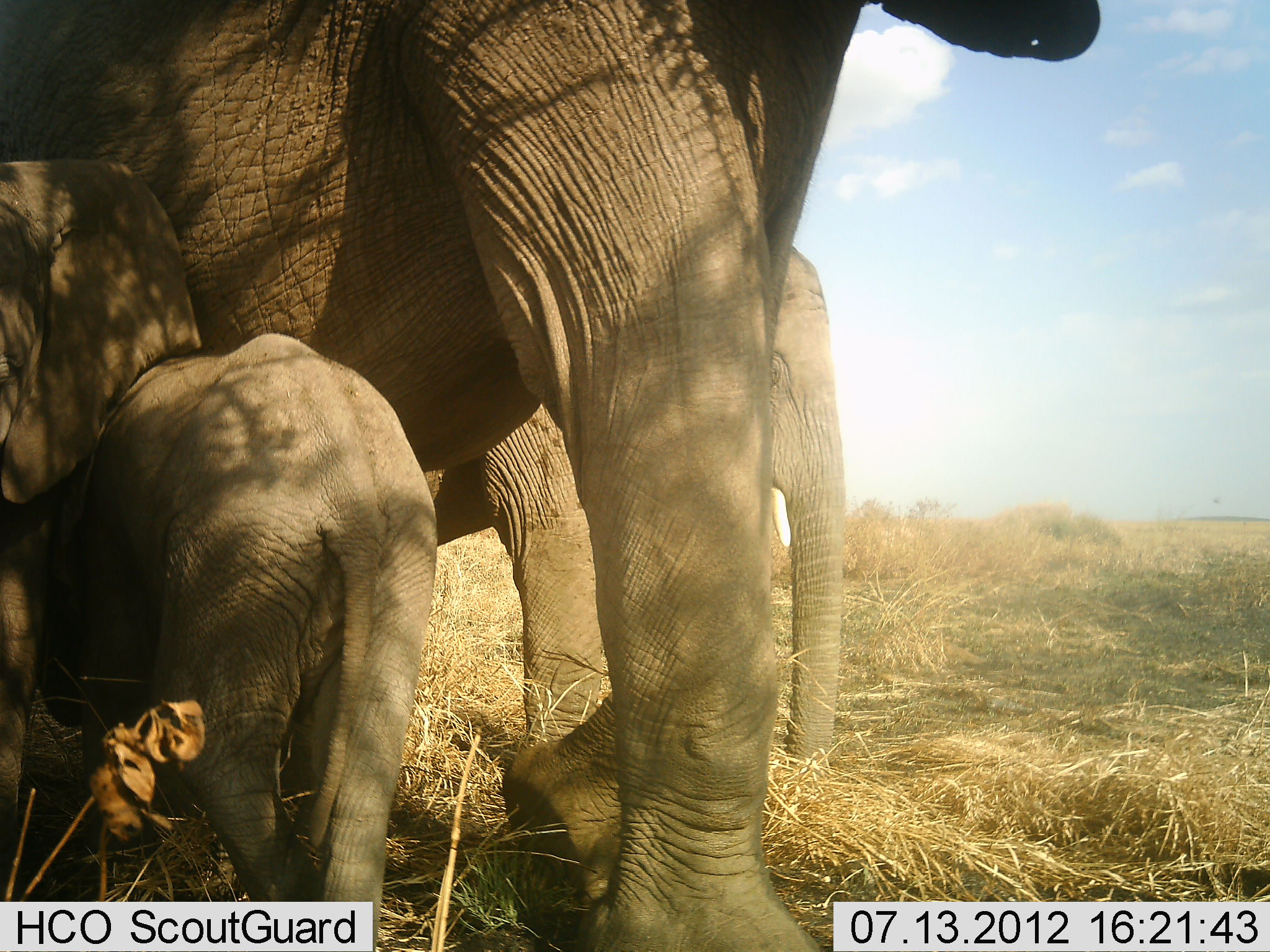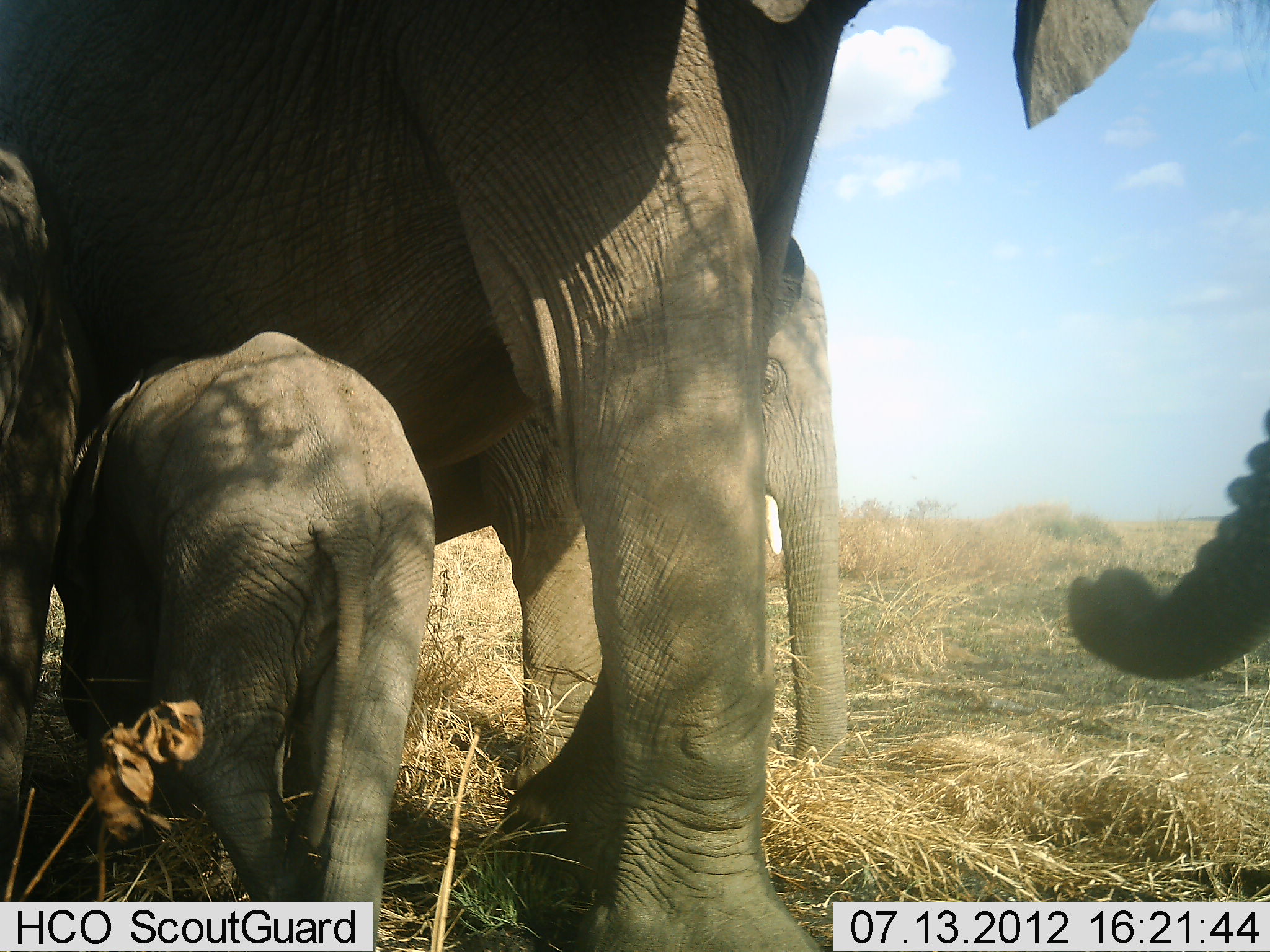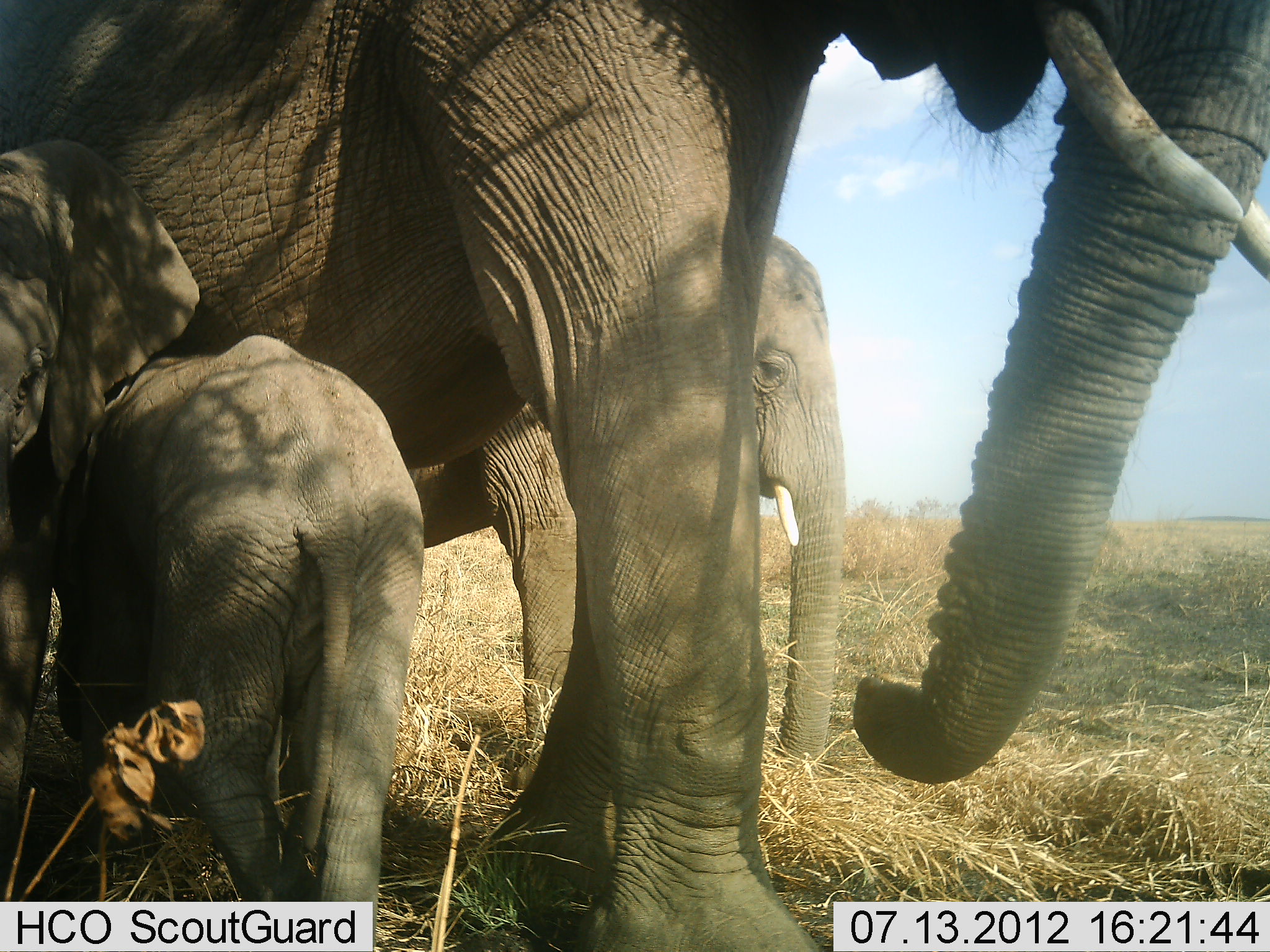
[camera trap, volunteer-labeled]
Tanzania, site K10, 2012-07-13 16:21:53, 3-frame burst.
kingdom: Animalia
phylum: Chordata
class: Mammalia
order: Proboscidea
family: Elephantidae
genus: Loxodonta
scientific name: Loxodonta africana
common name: african bush elephant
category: elephant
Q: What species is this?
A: Elephant (african bush elephant) (Loxodonta africana).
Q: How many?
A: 4.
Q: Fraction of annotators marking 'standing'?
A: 90%.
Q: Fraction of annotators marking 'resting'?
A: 10%.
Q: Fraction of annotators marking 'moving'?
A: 20%.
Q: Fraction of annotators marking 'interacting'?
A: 20%.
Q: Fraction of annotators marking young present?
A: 90%.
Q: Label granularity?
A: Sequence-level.